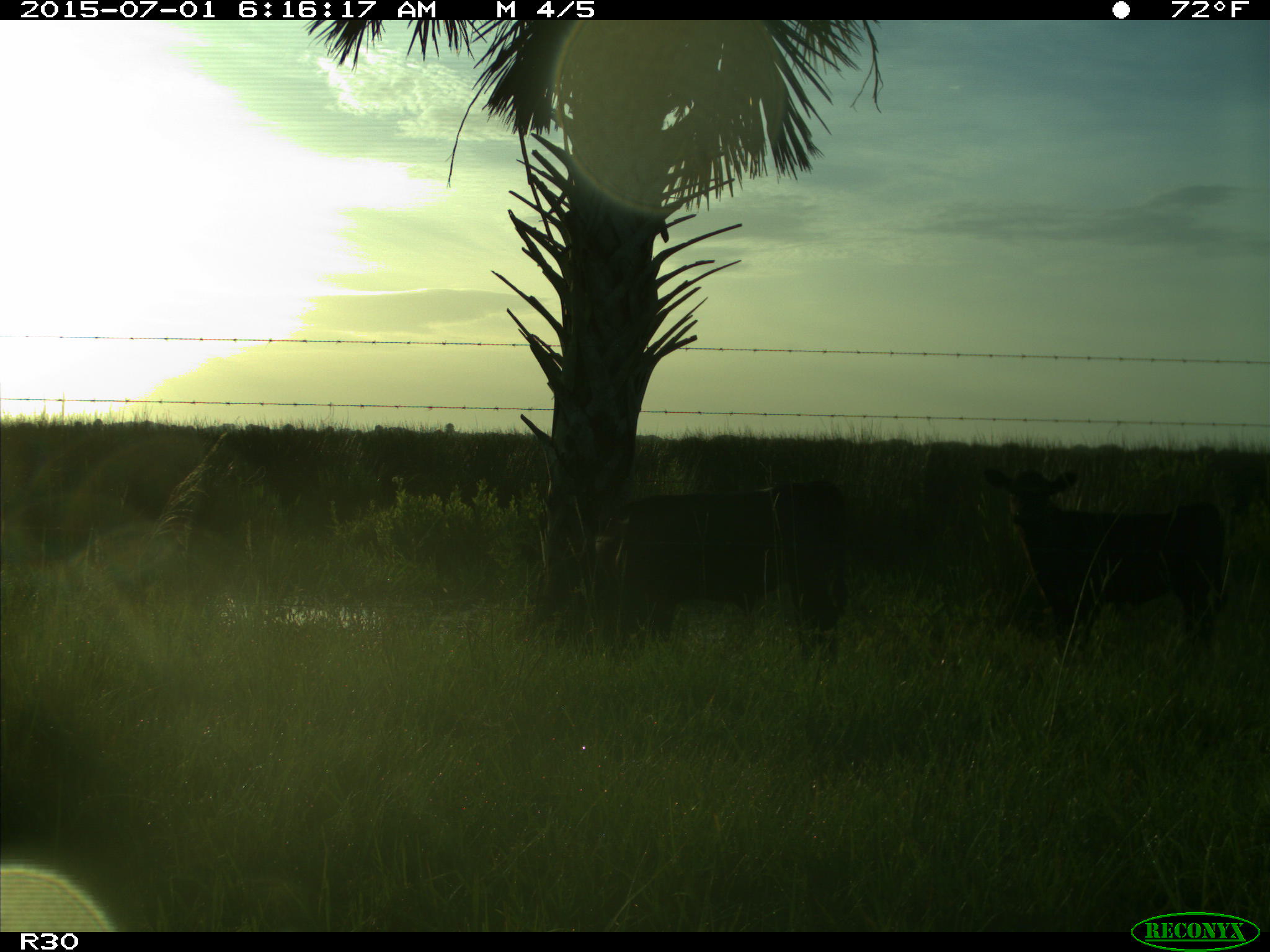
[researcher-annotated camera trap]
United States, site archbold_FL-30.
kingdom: Animalia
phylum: Chordata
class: Mammalia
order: Artiodactyla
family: Bovidae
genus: Bos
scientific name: Bos taurus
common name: domestic cow